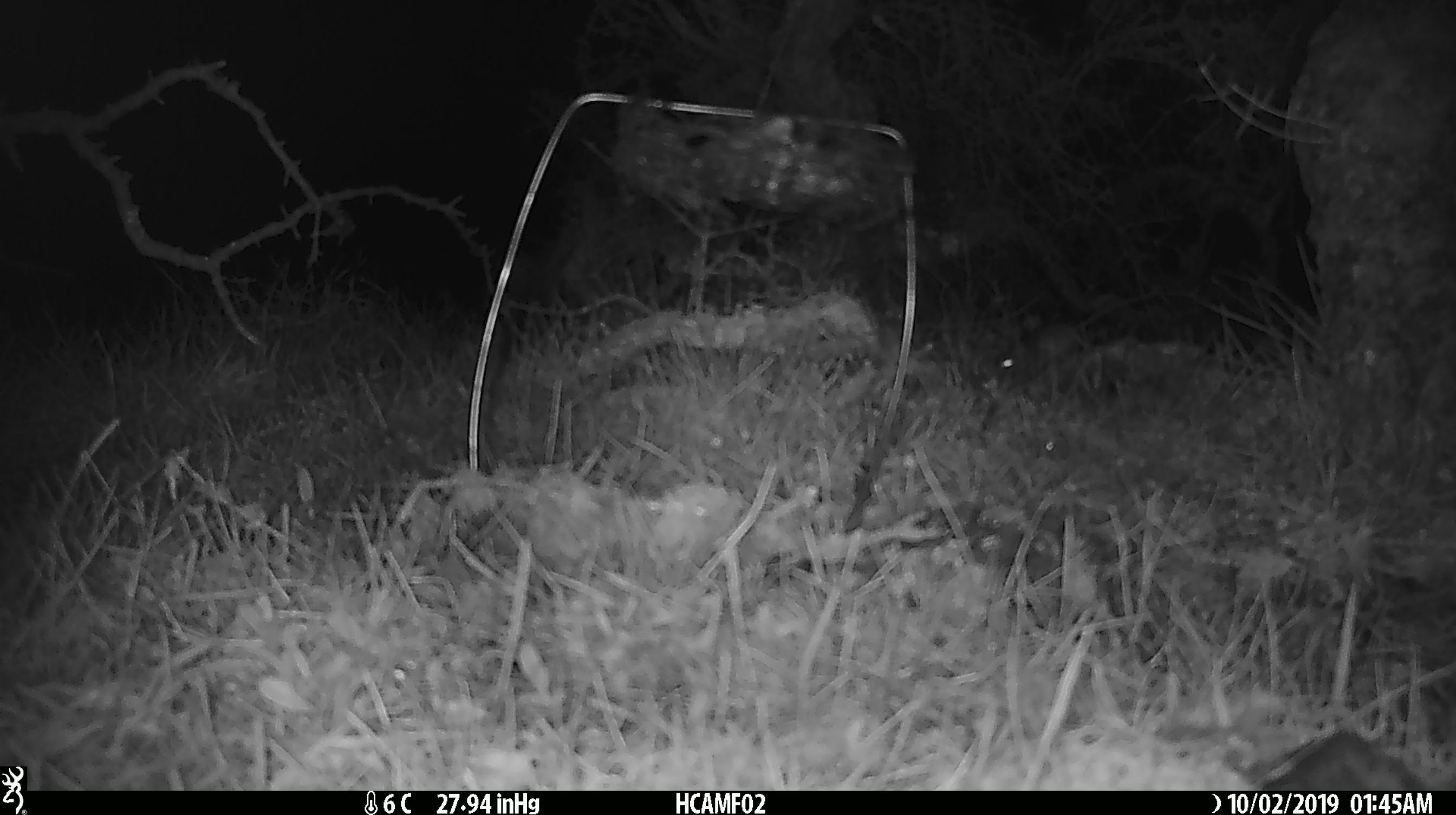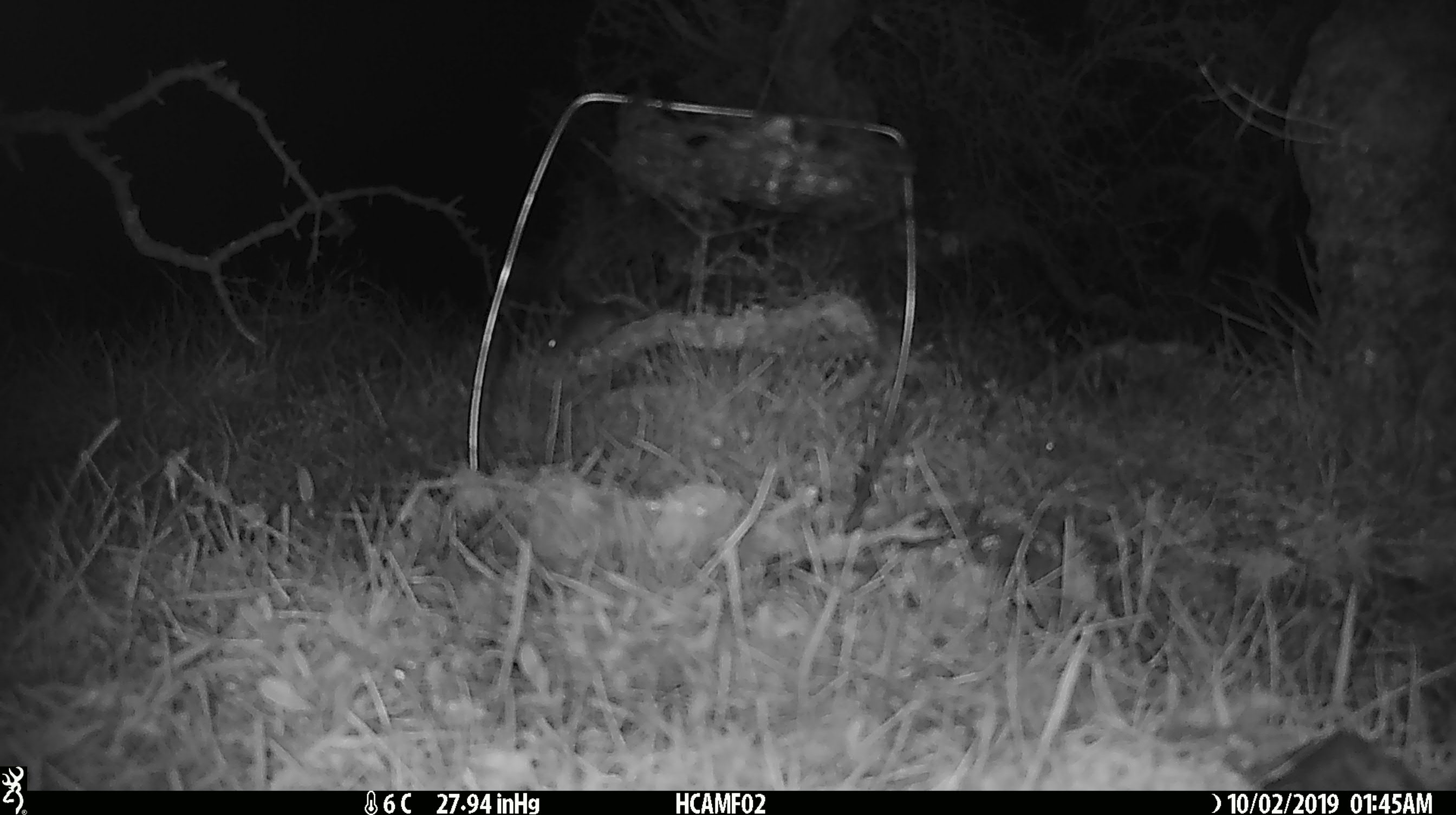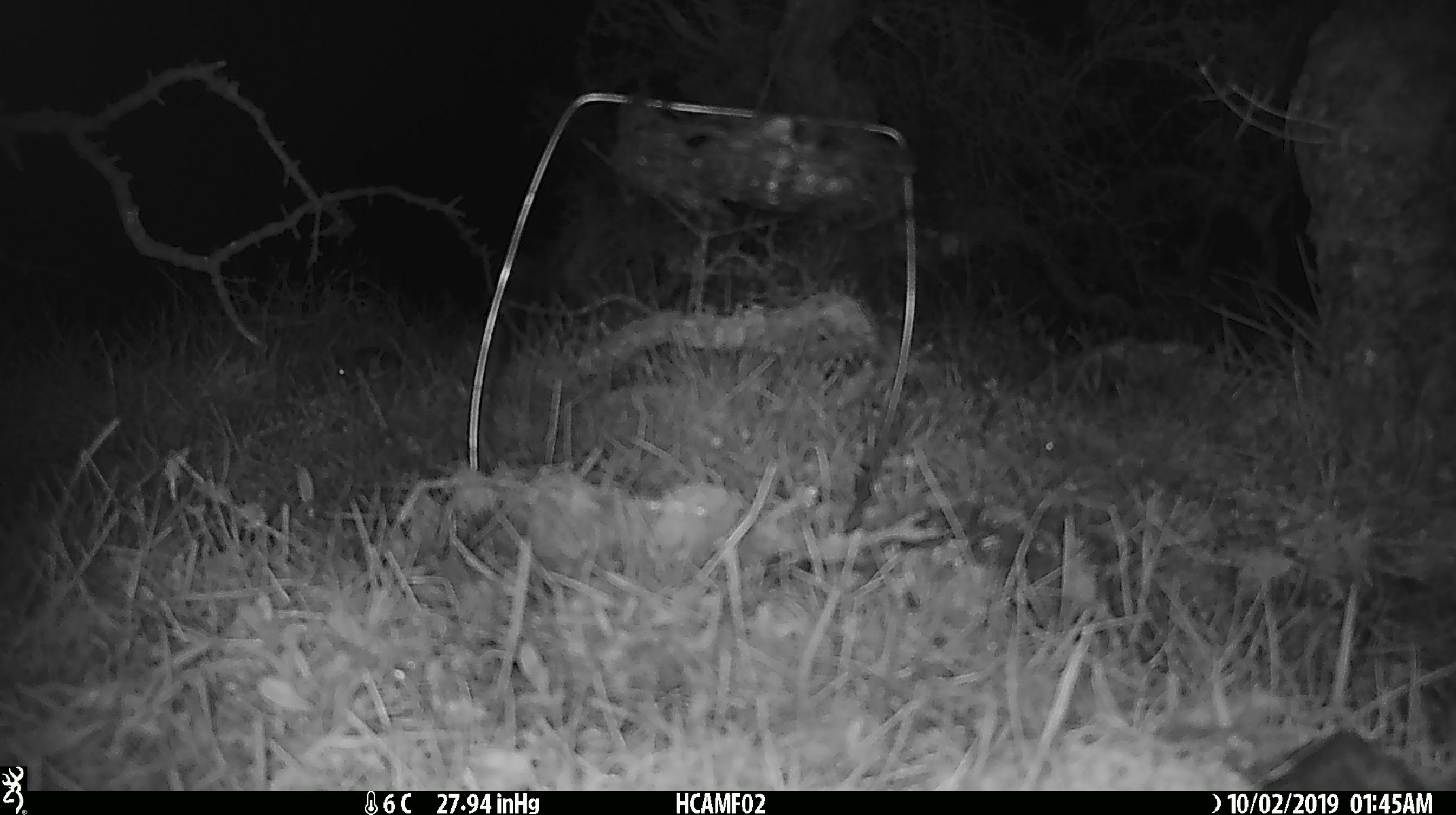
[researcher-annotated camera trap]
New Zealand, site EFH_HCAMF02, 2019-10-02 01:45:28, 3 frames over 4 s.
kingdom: Animalia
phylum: Chordata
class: Mammalia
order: Rodentia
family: Muridae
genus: Mus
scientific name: Mus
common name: mouse